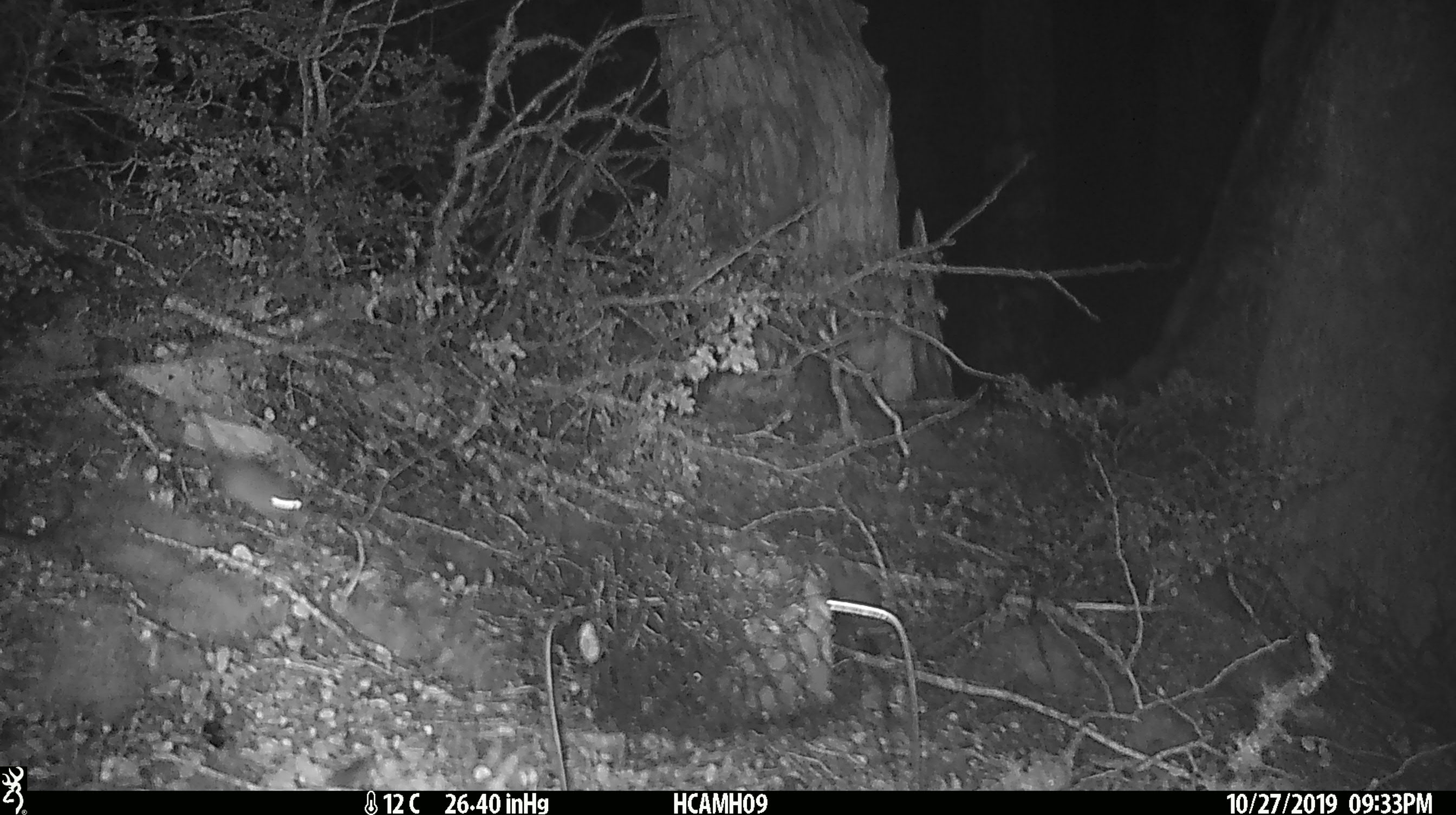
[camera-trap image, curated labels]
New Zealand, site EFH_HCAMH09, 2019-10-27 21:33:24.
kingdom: Animalia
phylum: Chordata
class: Mammalia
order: Rodentia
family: Muridae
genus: Mus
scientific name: Mus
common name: mouse